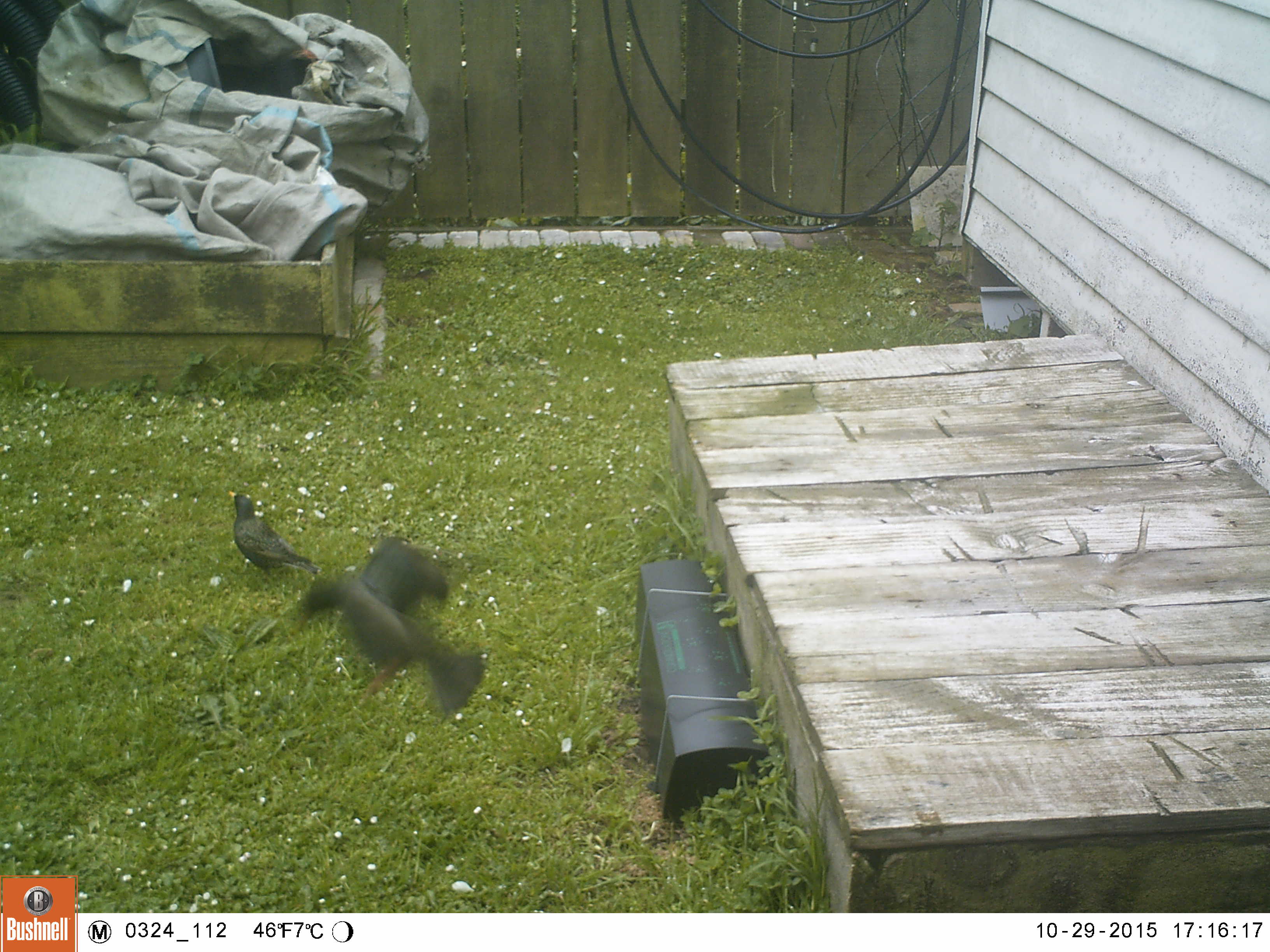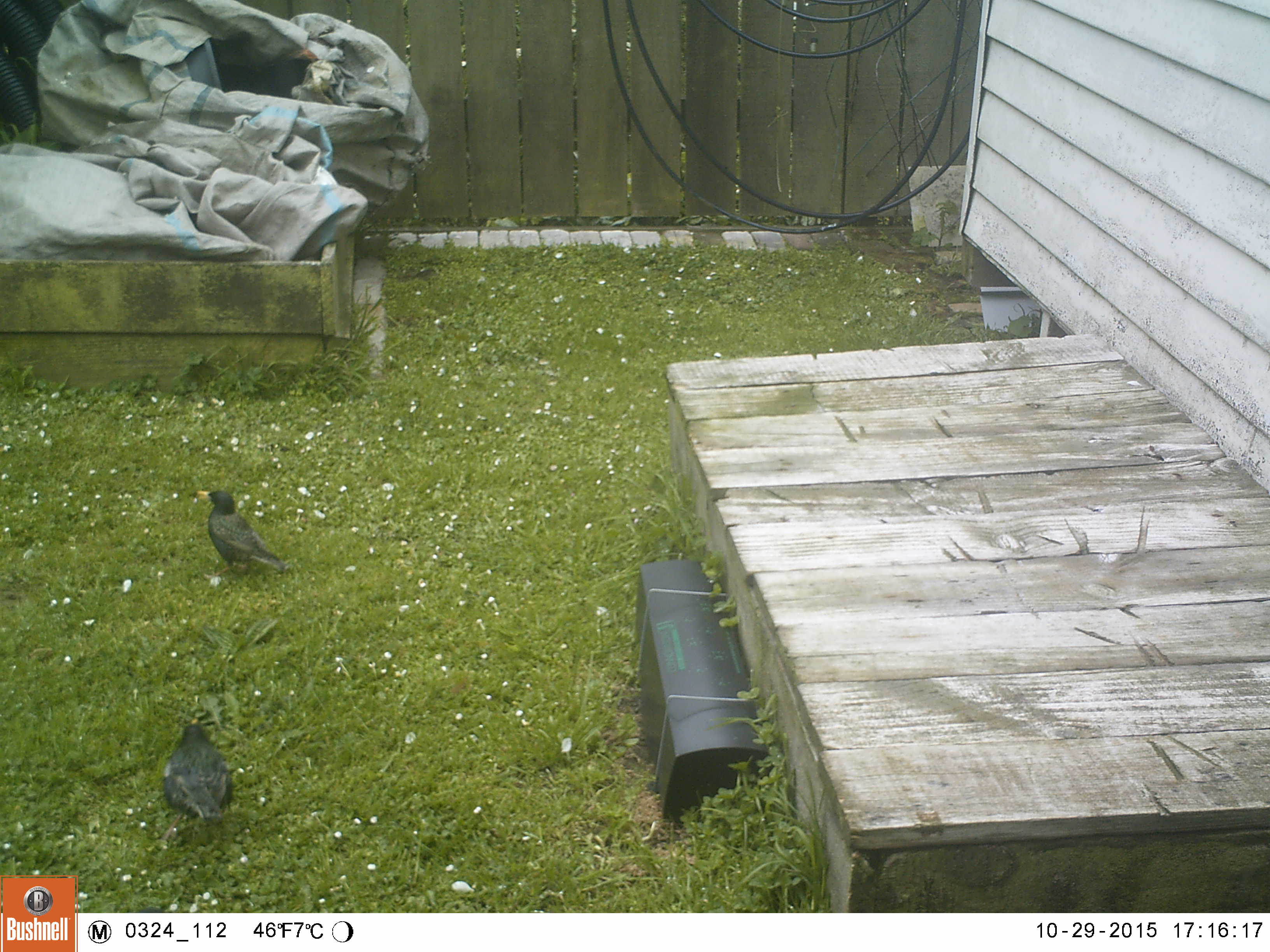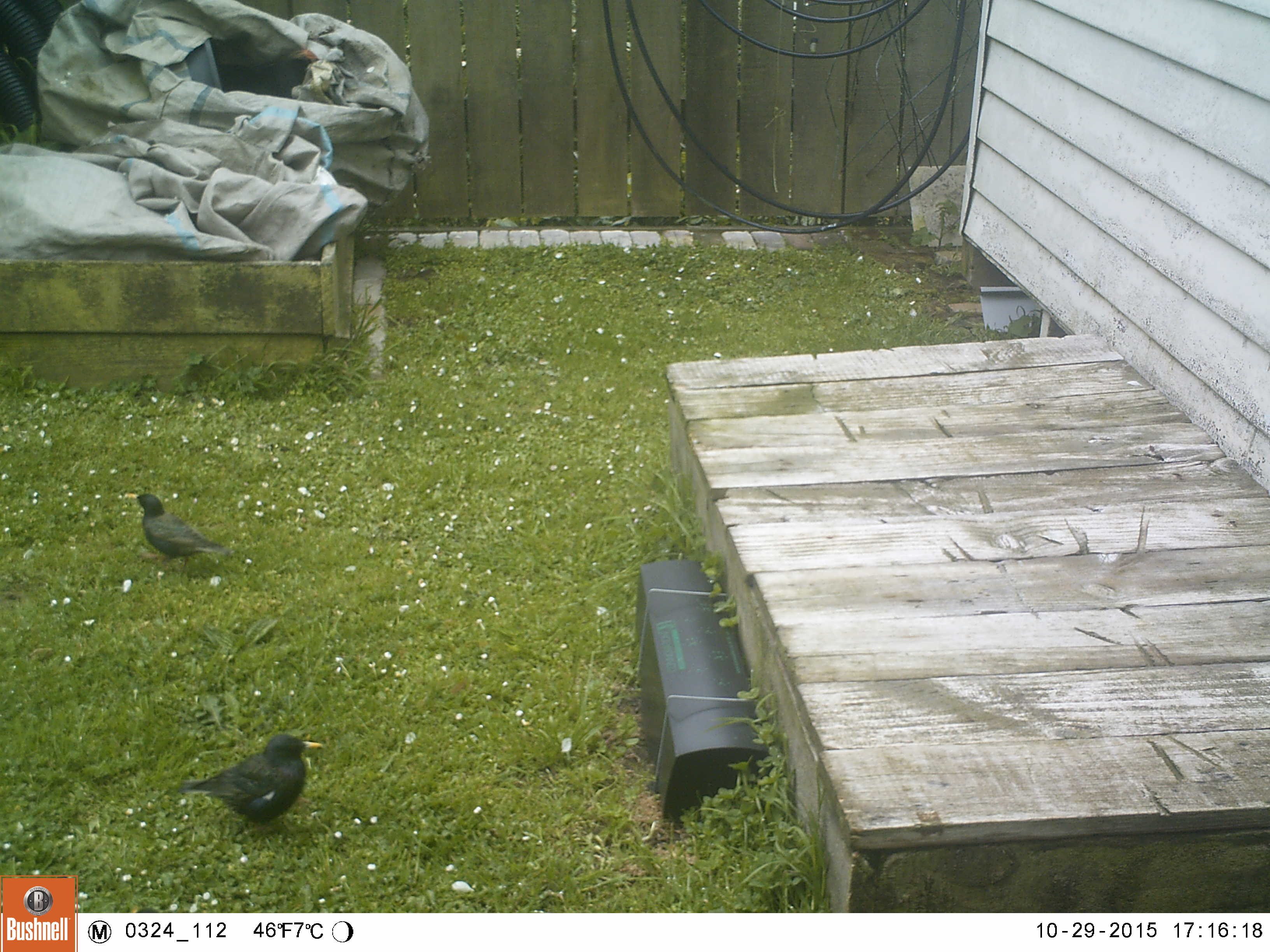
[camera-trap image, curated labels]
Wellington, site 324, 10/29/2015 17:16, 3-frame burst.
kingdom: Animalia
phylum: Chordata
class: Aves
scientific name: Aves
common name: bird